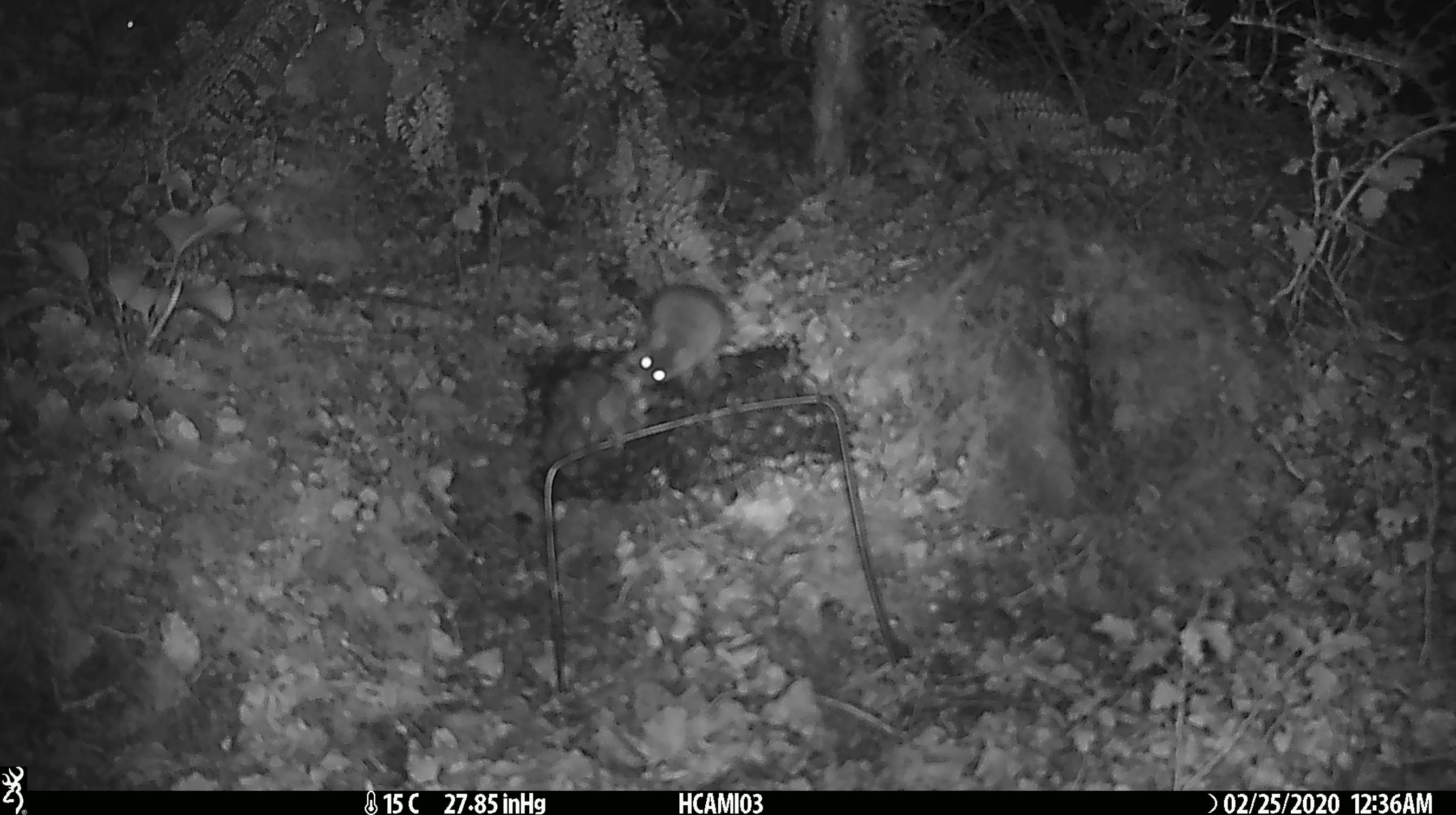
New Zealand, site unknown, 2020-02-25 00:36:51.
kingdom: Animalia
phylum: Chordata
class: Mammalia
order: Rodentia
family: Muridae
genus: Mus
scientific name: Mus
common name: mouse